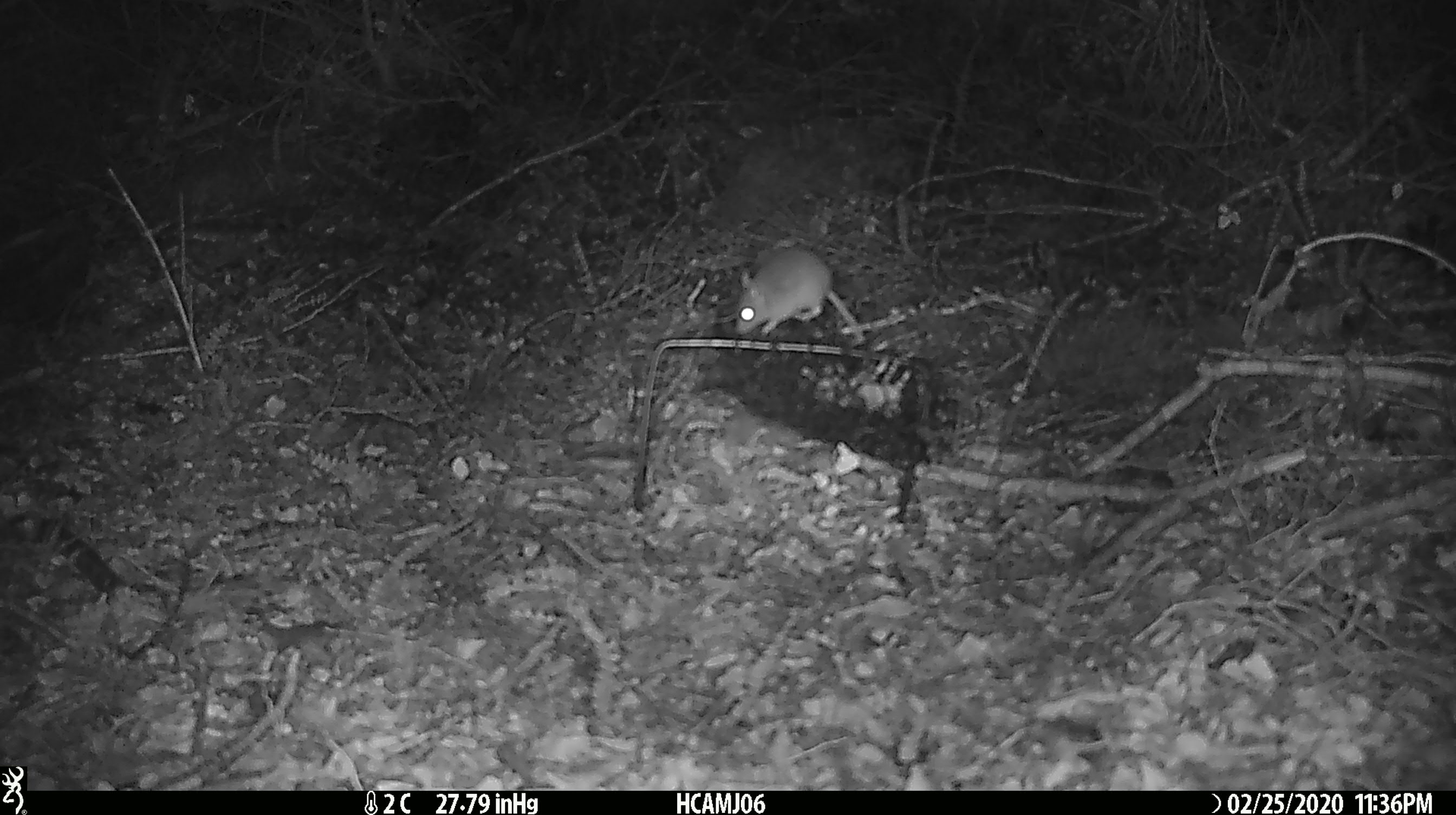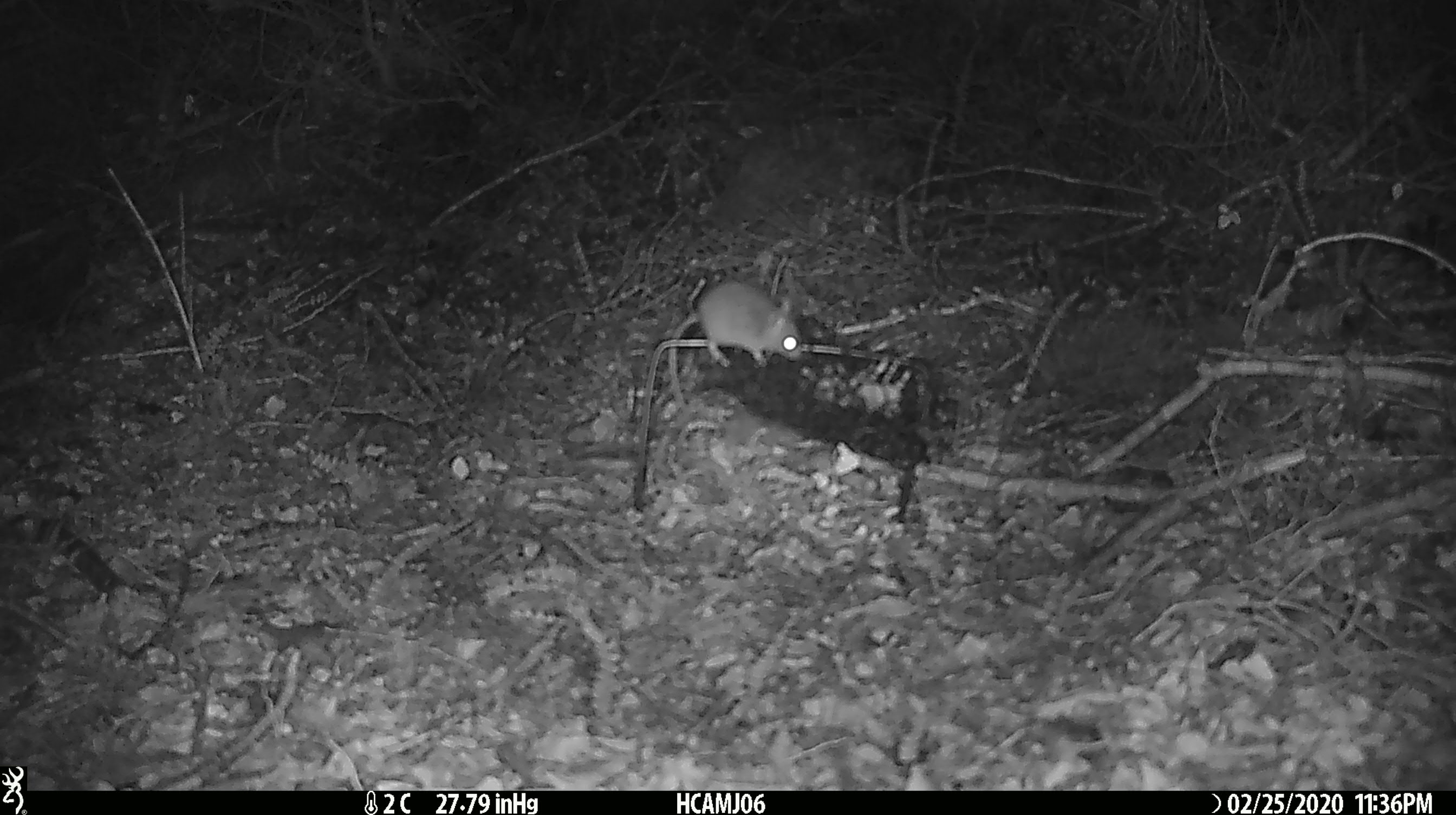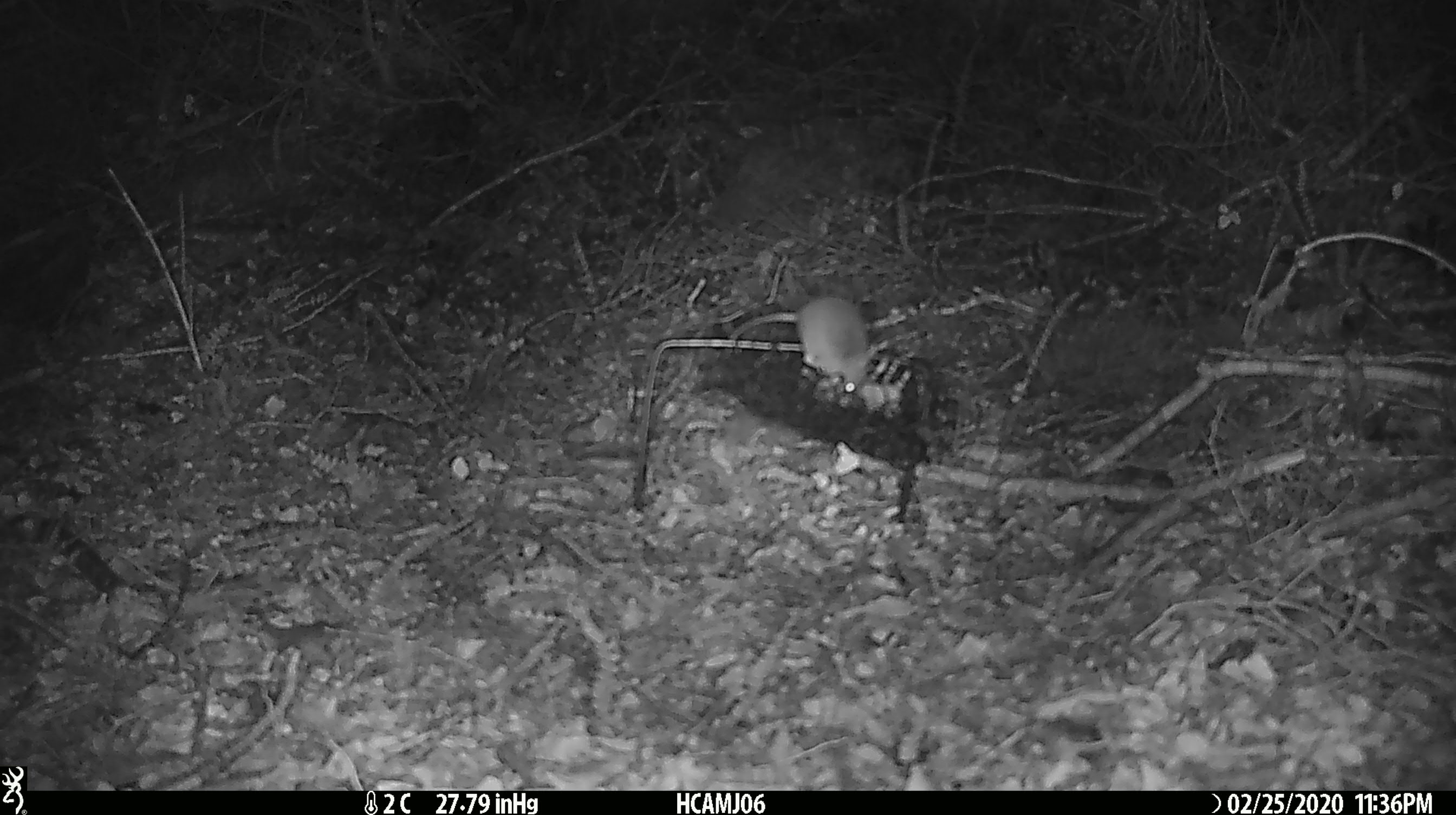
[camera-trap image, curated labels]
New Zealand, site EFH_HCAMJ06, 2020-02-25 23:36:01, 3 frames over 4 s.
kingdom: Animalia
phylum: Chordata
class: Mammalia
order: Rodentia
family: Muridae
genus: Mus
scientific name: Mus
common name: mouse